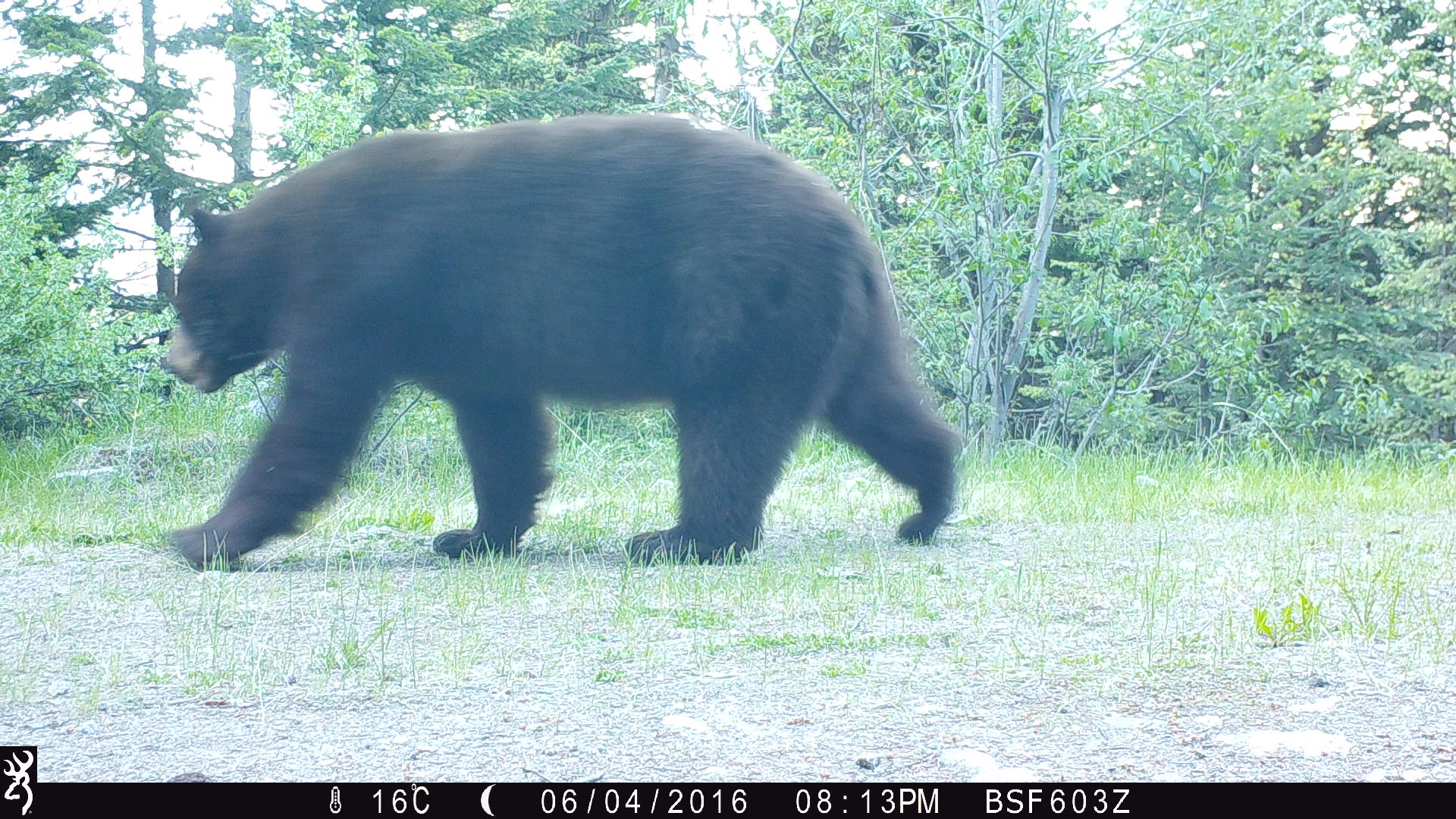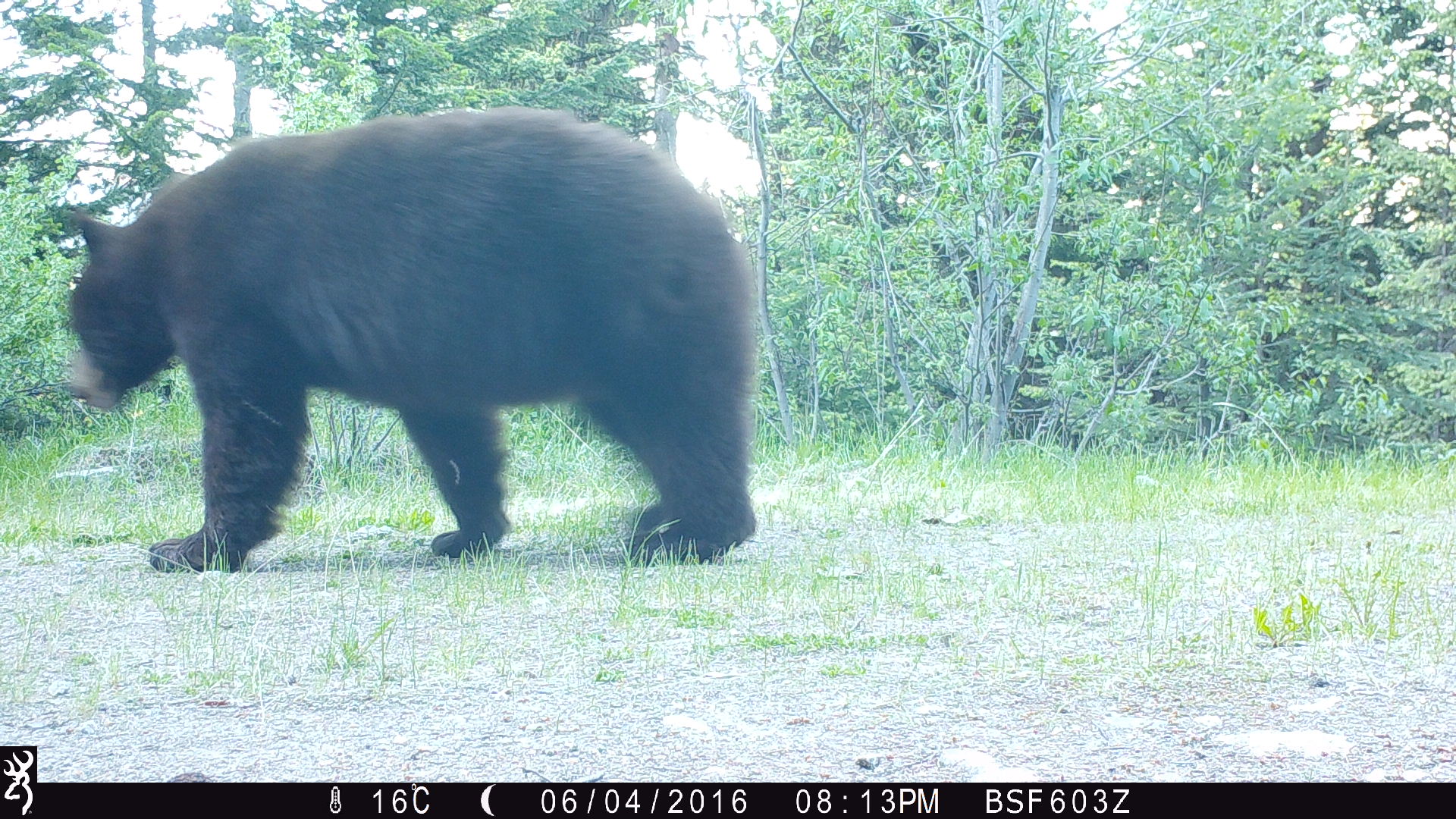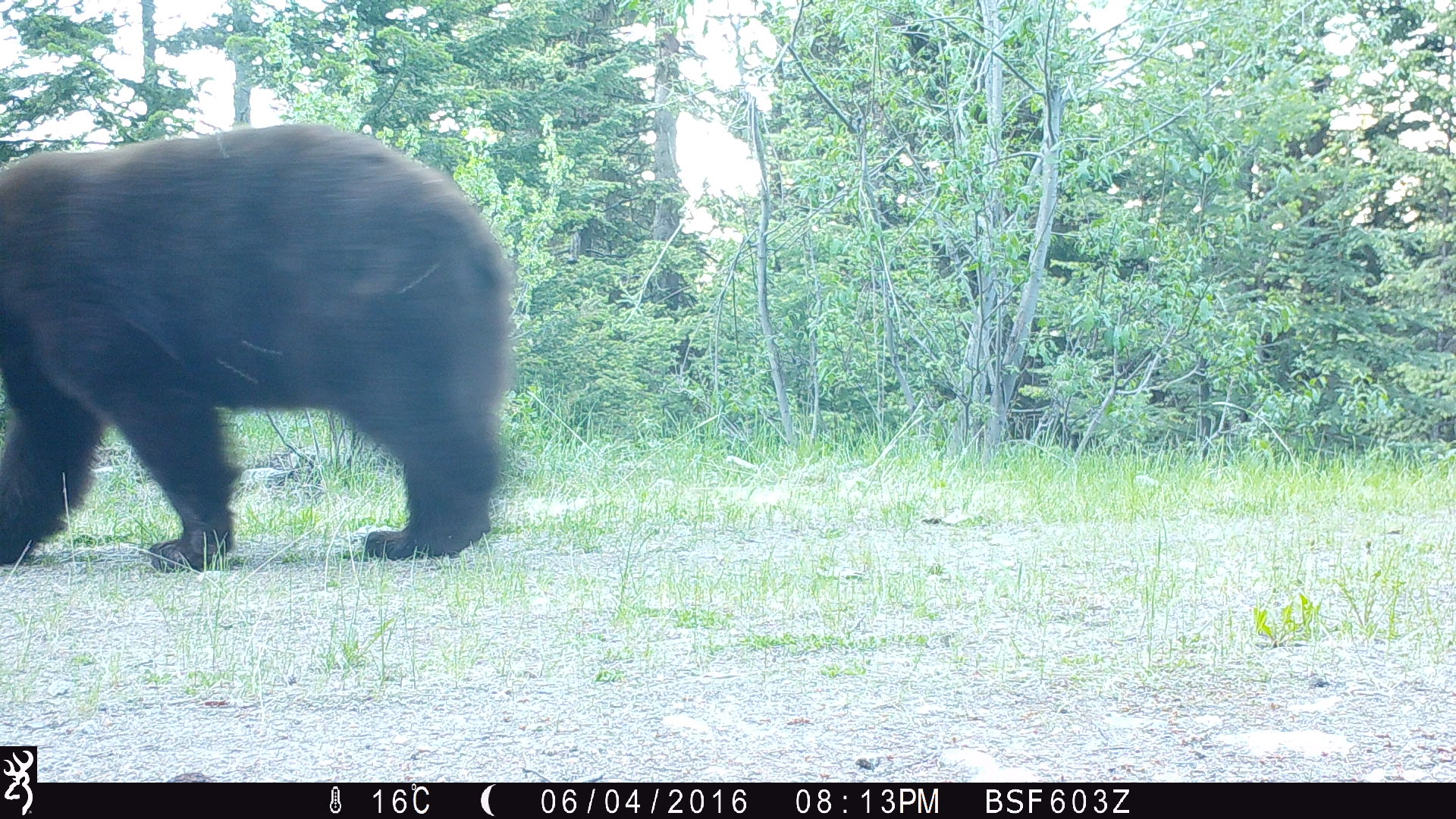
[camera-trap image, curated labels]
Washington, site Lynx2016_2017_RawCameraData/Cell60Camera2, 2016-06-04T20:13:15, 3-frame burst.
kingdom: Animalia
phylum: Chordata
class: Mammalia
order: Carnivora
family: Ursidae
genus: Ursus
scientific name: Ursus americanus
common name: american black bear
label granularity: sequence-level